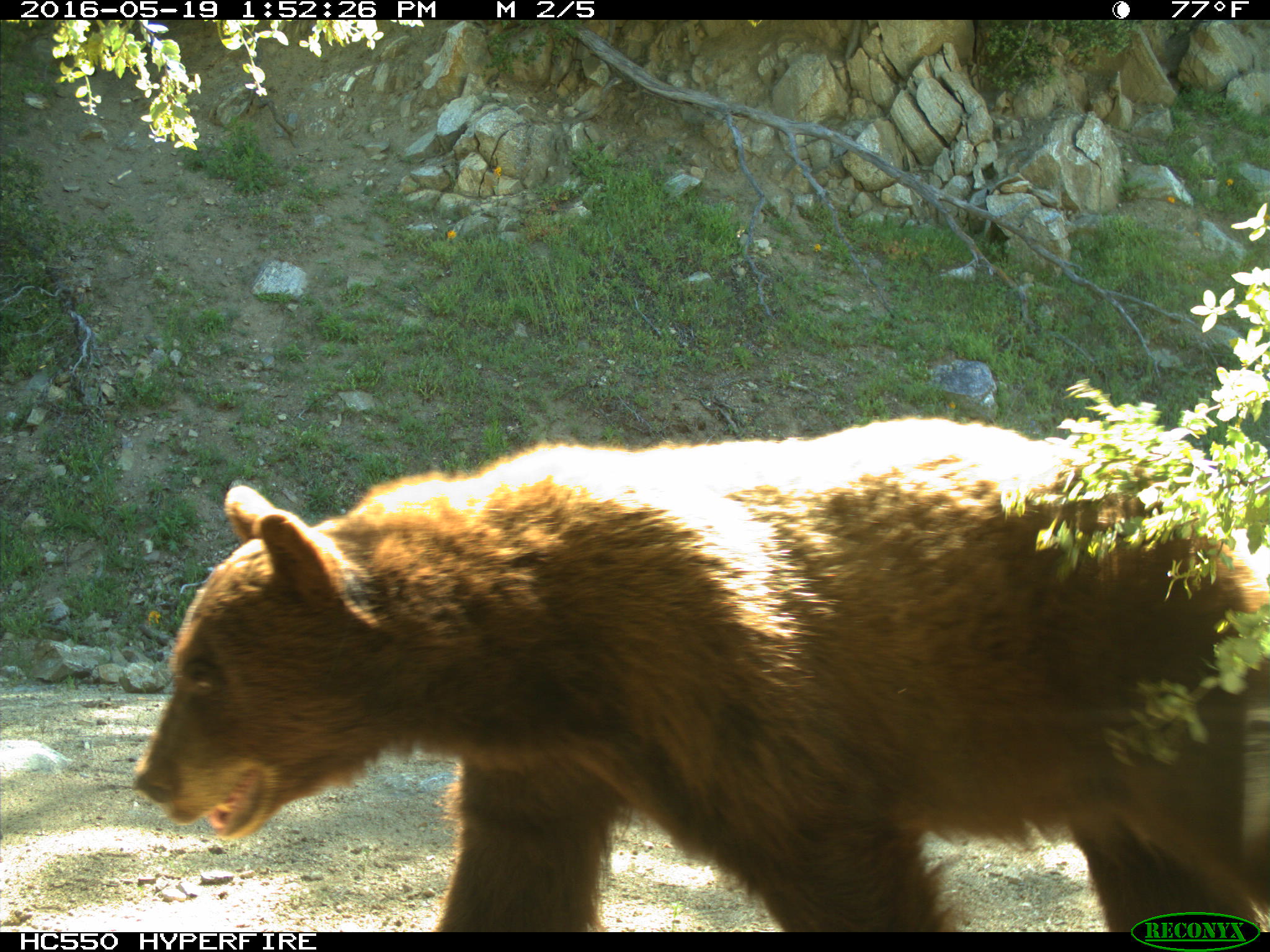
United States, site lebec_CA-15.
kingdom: Animalia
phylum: Chordata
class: Mammalia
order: Carnivora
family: Ursidae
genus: Ursus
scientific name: Ursus americanus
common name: american black bear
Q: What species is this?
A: Ursus americanus (american black bear).